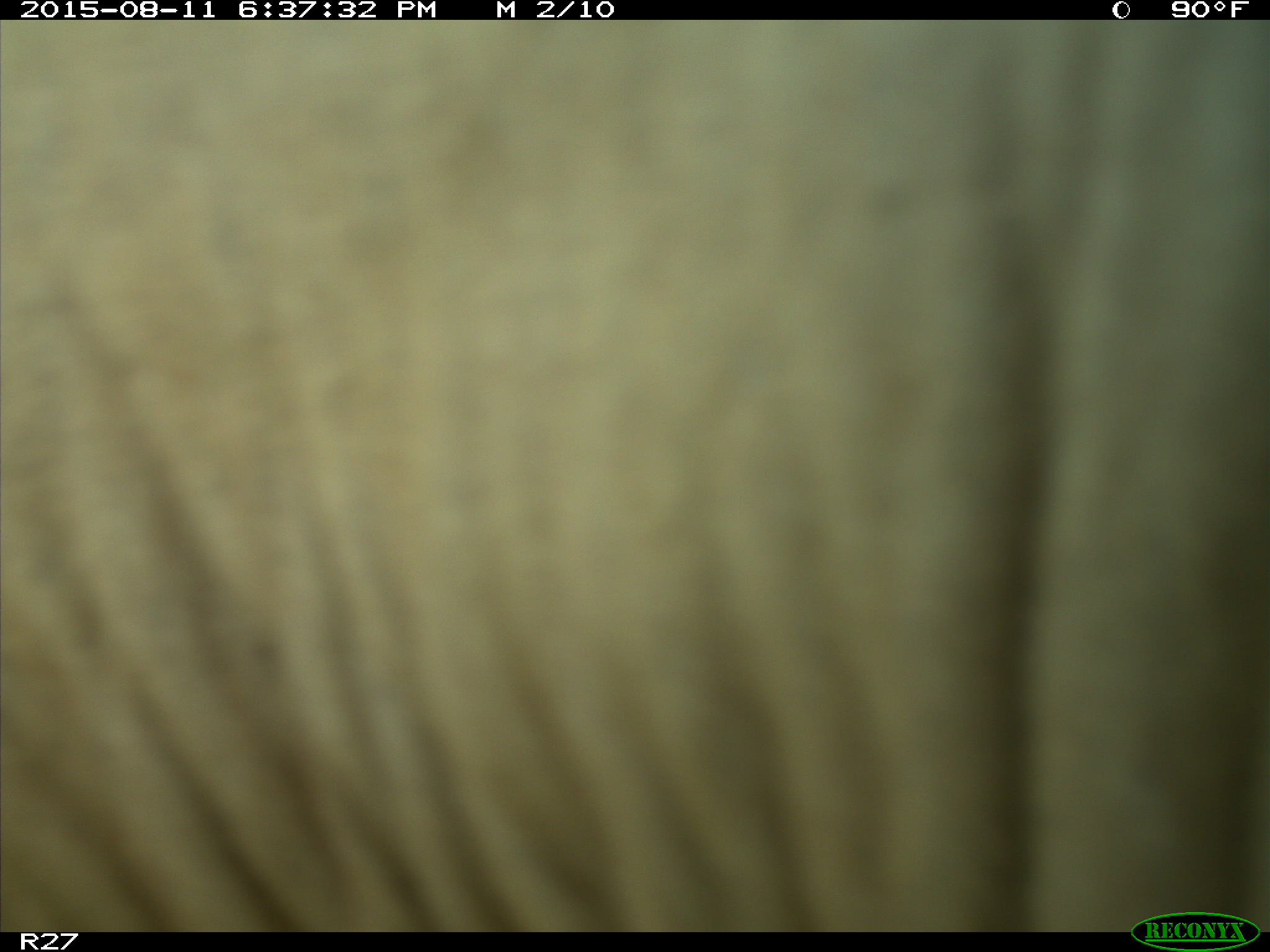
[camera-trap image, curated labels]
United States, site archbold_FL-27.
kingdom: Animalia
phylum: Chordata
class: Mammalia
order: Artiodactyla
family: Bovidae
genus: Bos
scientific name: Bos taurus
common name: domestic cow